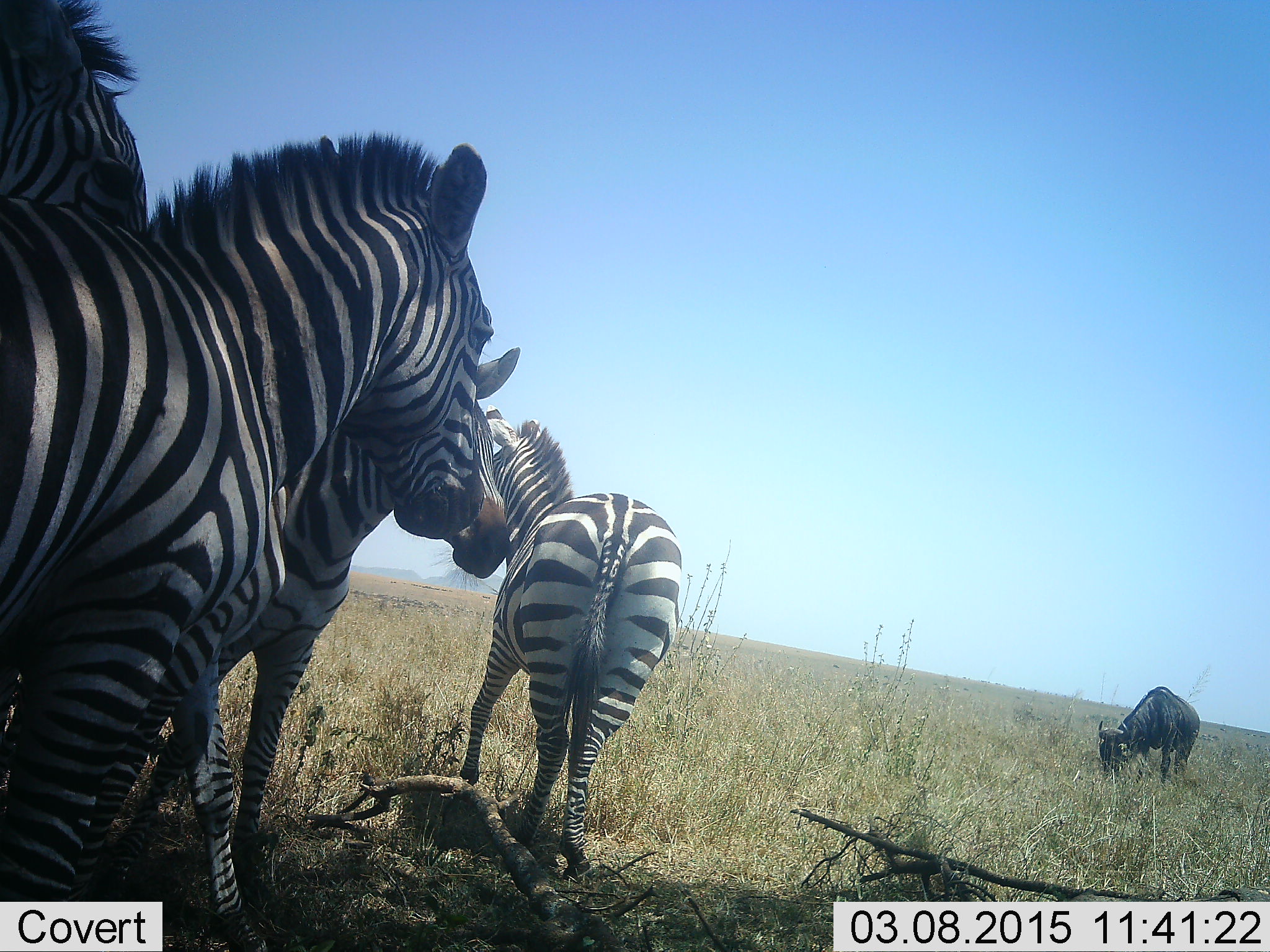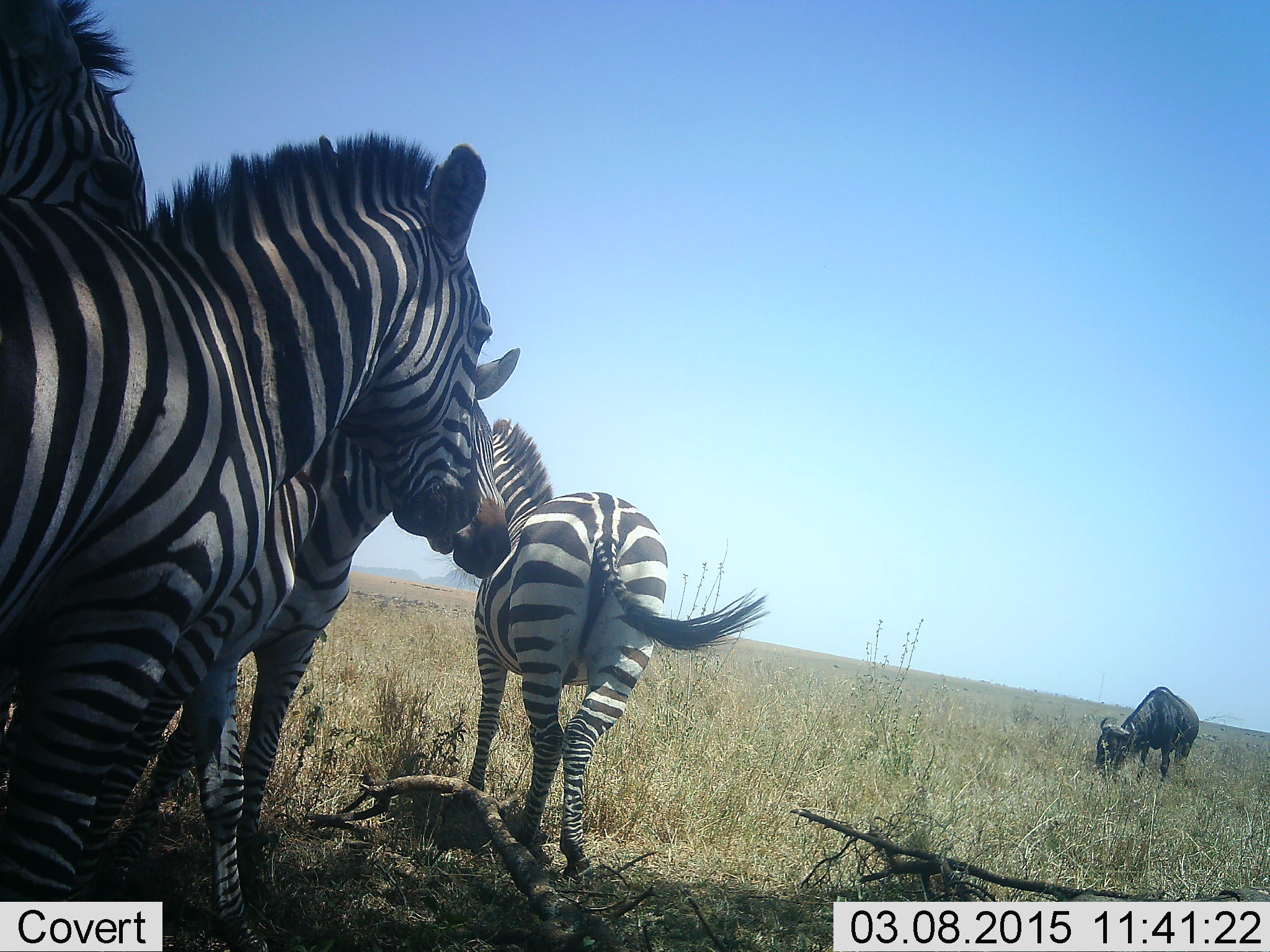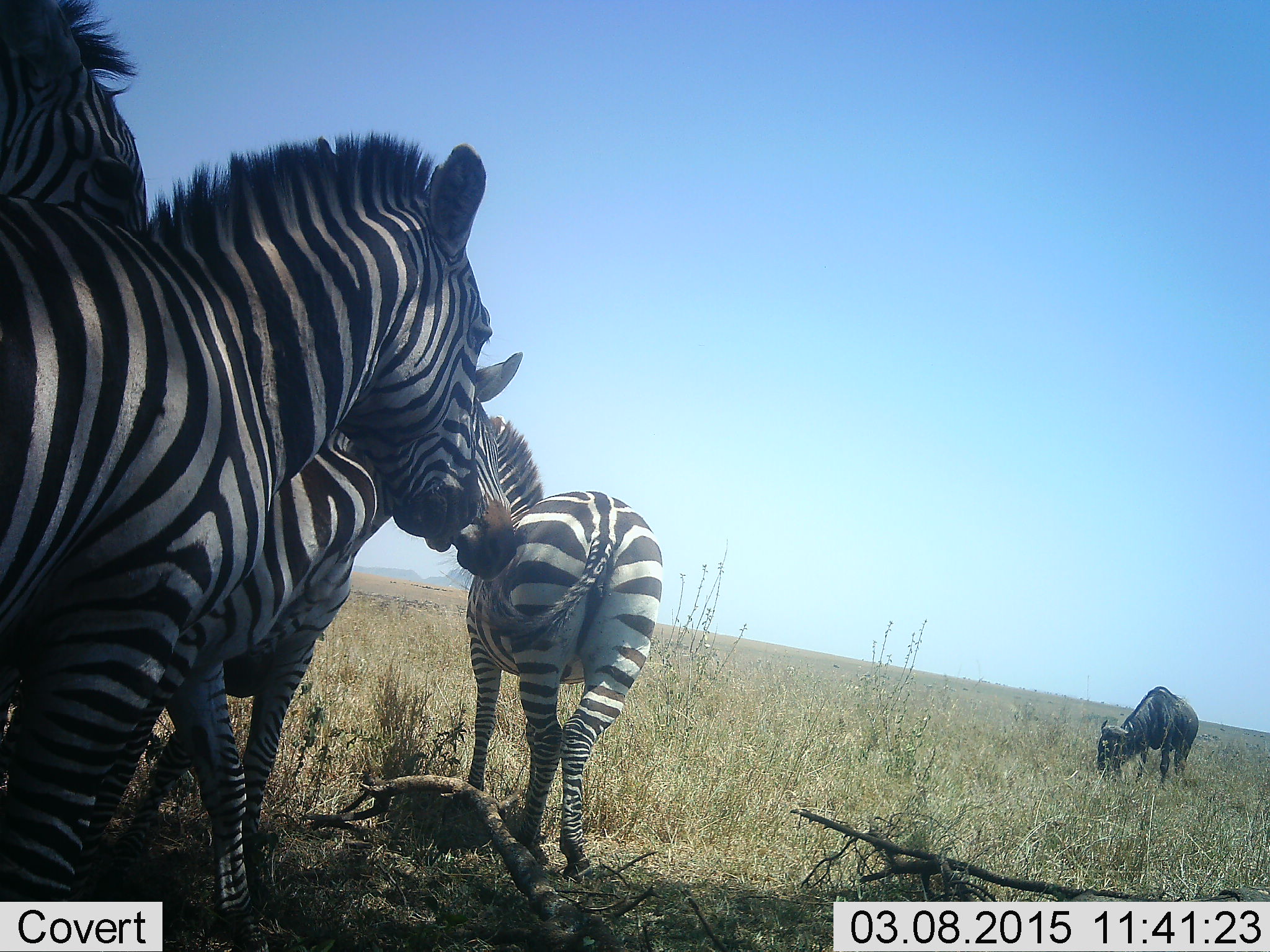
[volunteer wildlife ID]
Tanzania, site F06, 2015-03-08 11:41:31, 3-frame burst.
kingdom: Animalia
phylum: Chordata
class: Mammalia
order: Artiodactyla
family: Bovidae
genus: Connochaetes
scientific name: Connochaetes taurinus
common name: blue wildebeest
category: wildebeest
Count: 1.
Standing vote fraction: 10%.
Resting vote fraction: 0%.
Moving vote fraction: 0%.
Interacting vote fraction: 0%.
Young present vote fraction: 0%.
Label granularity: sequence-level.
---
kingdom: Animalia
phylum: Chordata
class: Mammalia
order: Perissodactyla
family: Equidae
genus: Equus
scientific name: Equus quagga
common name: plains zebra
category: zebra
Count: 5.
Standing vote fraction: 100%.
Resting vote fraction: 9%.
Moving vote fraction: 18%.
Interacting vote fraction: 18%.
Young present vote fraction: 0%.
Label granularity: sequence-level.